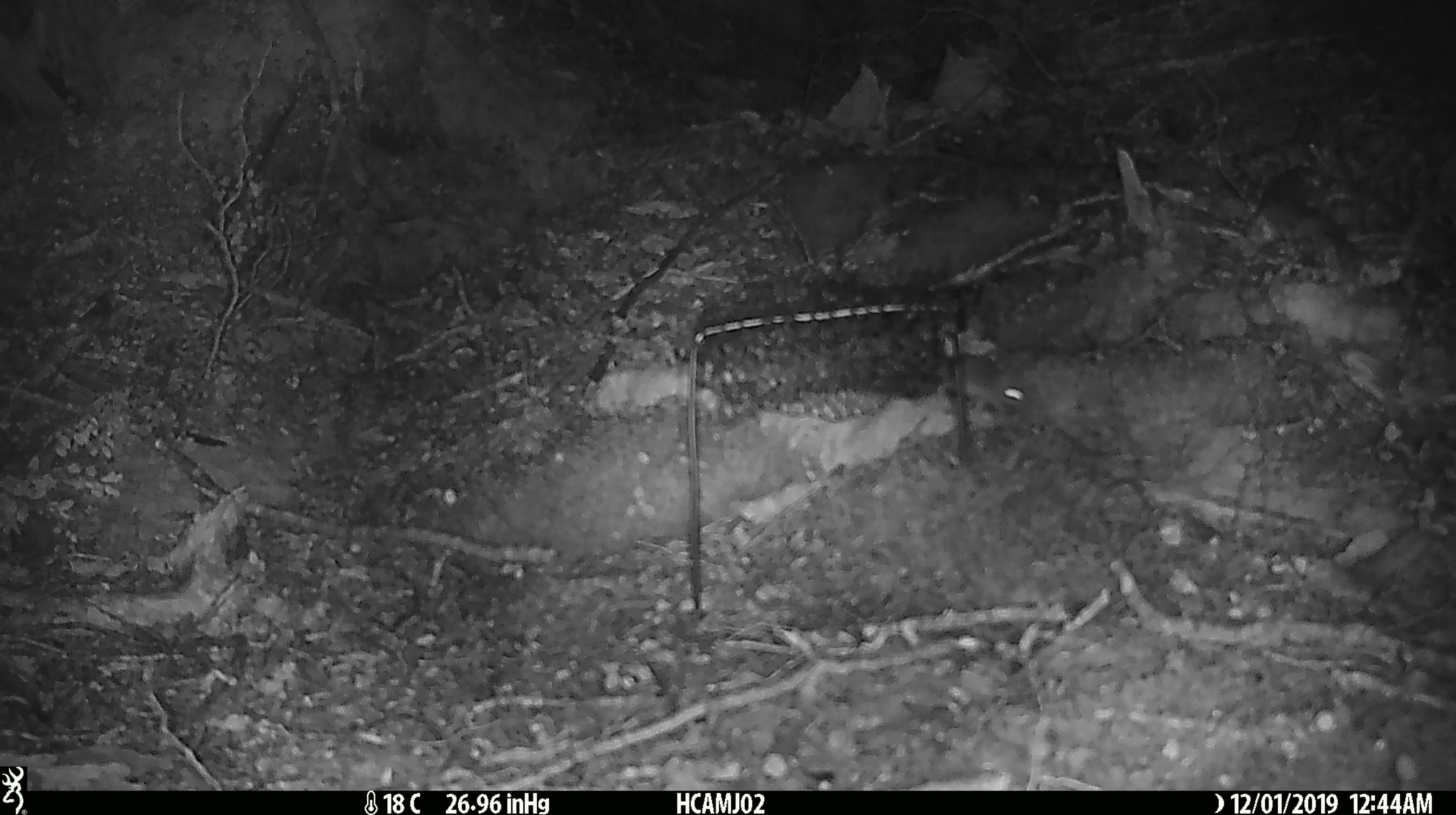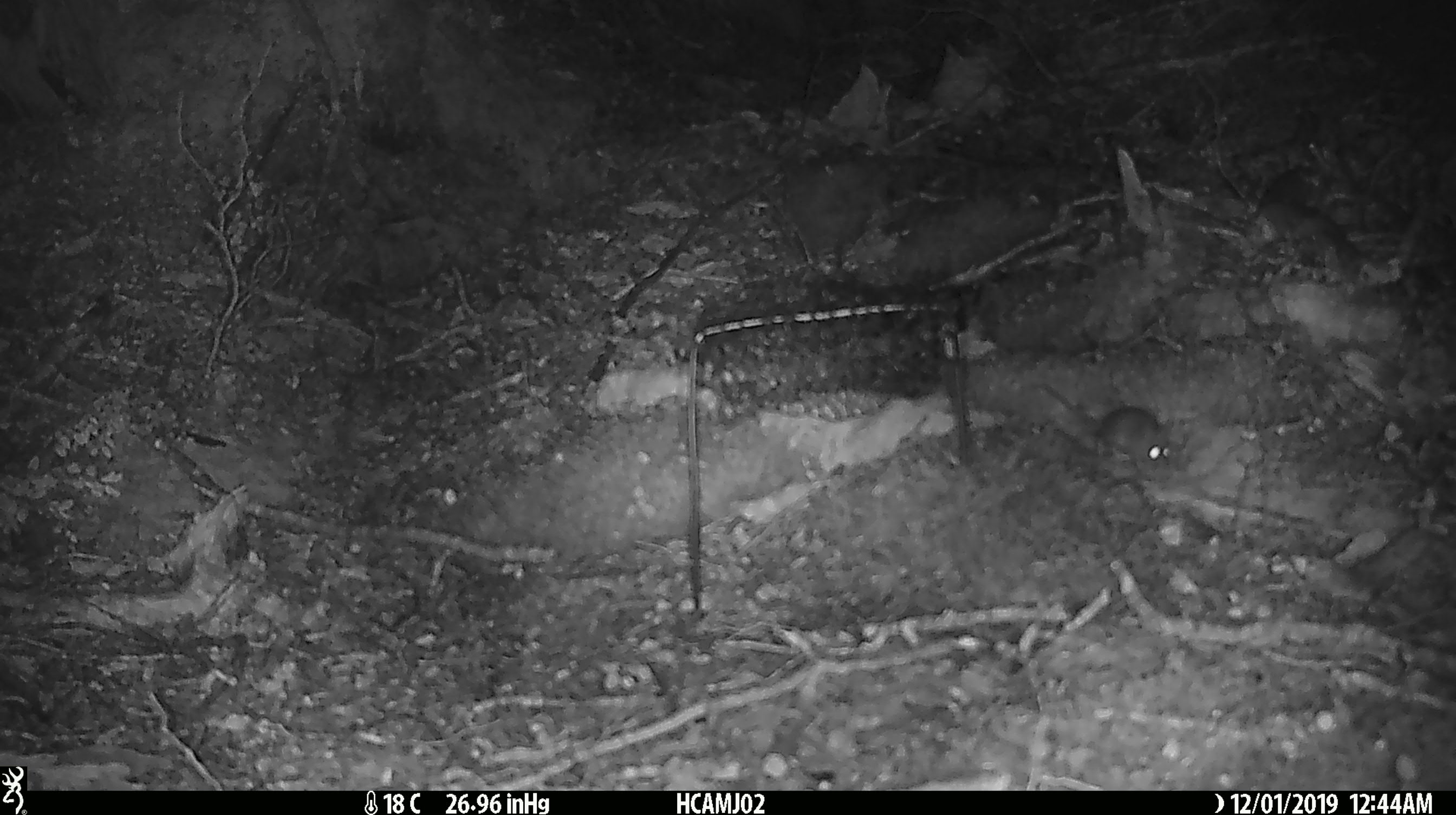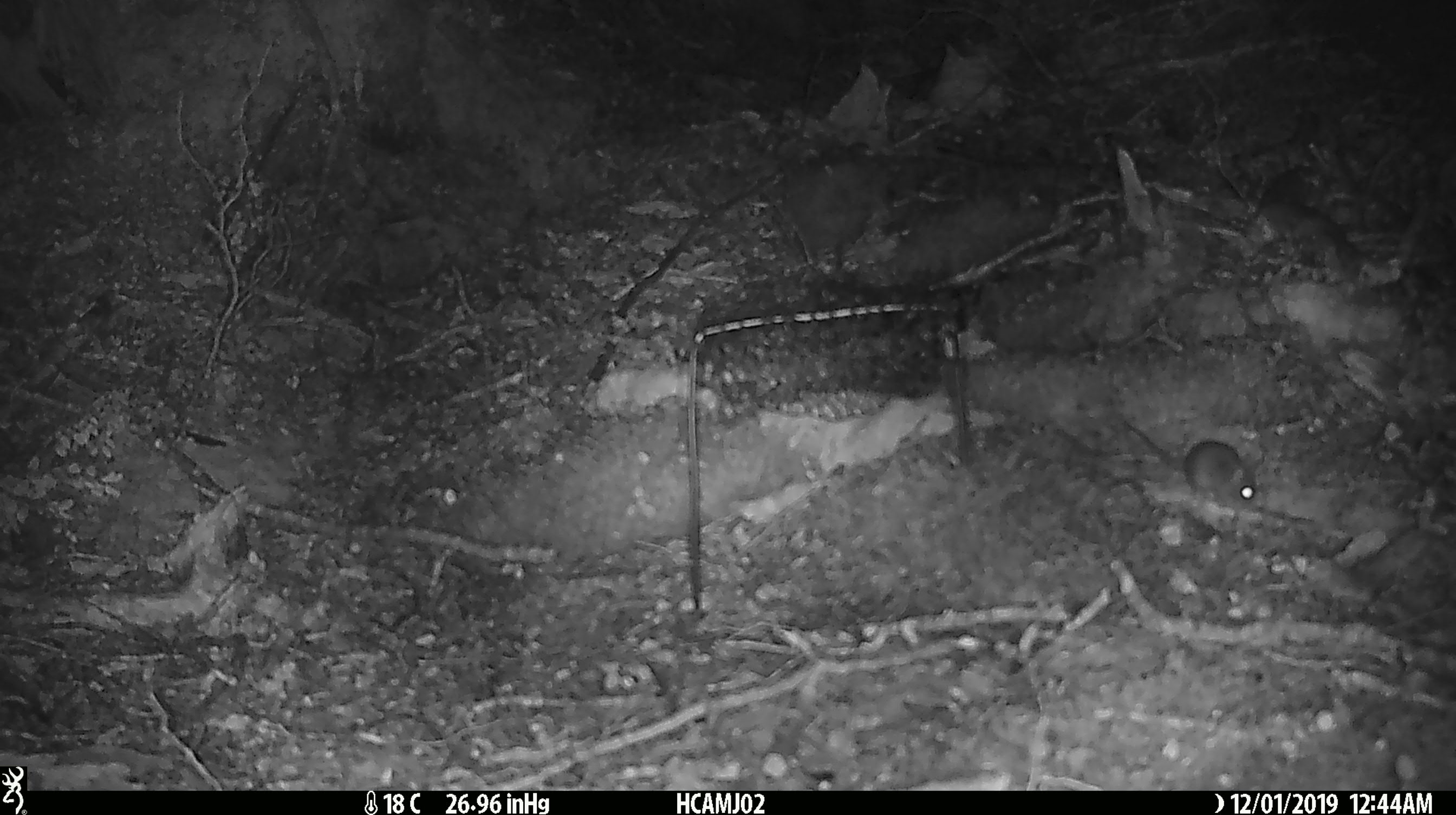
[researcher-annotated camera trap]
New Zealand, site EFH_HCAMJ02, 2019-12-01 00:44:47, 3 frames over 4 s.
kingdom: Animalia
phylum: Chordata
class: Mammalia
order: Rodentia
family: Muridae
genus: Mus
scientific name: Mus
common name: mouse